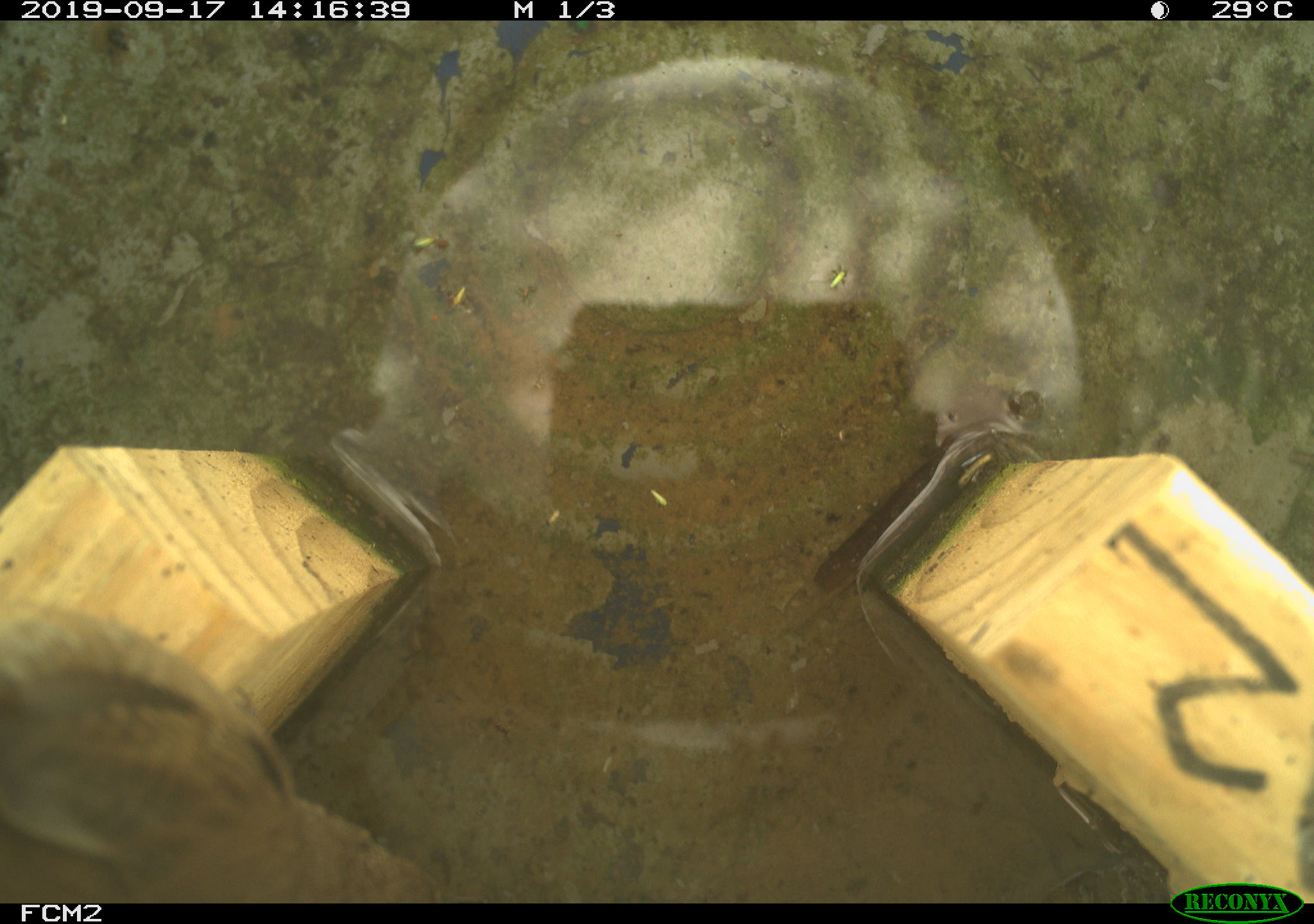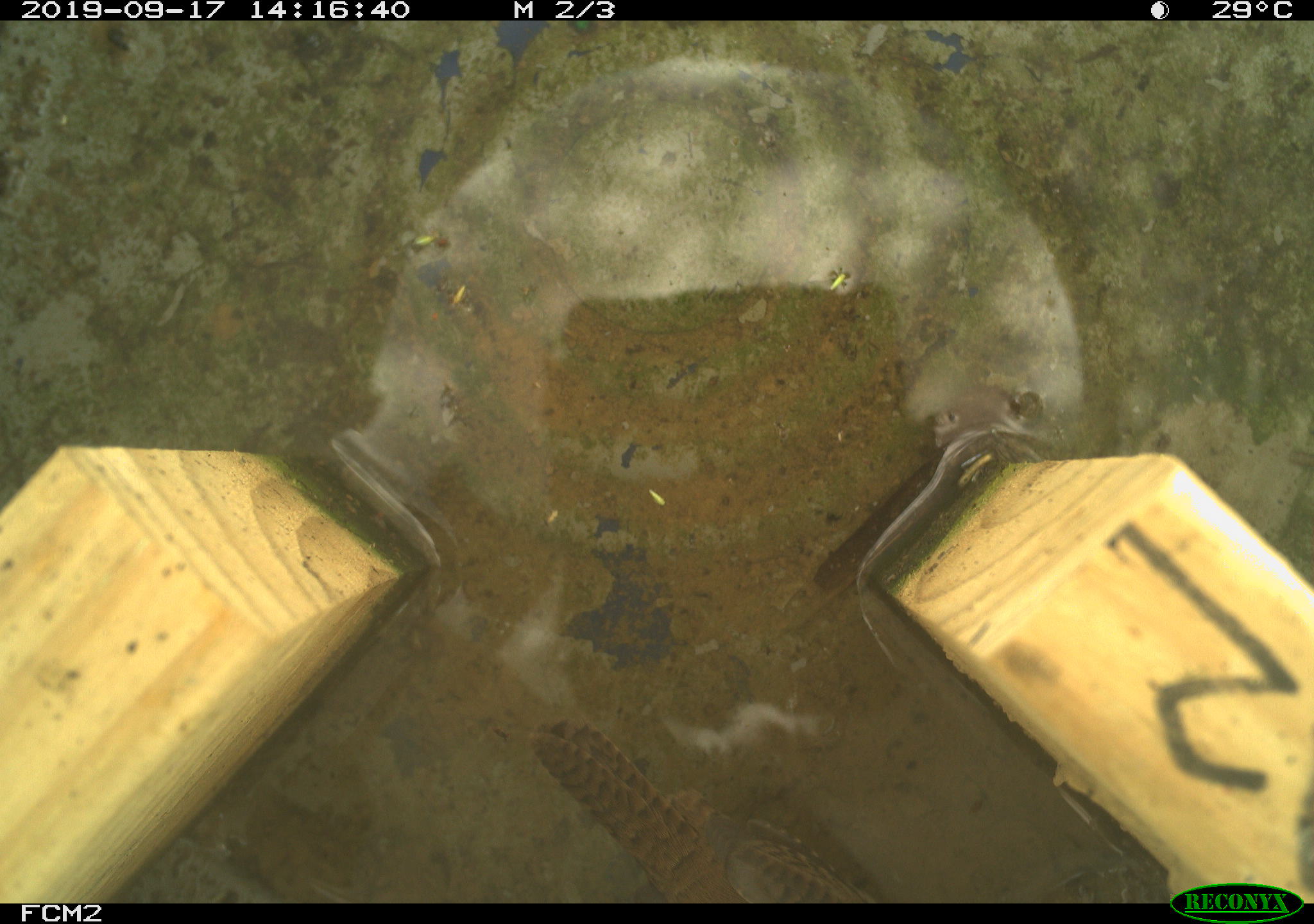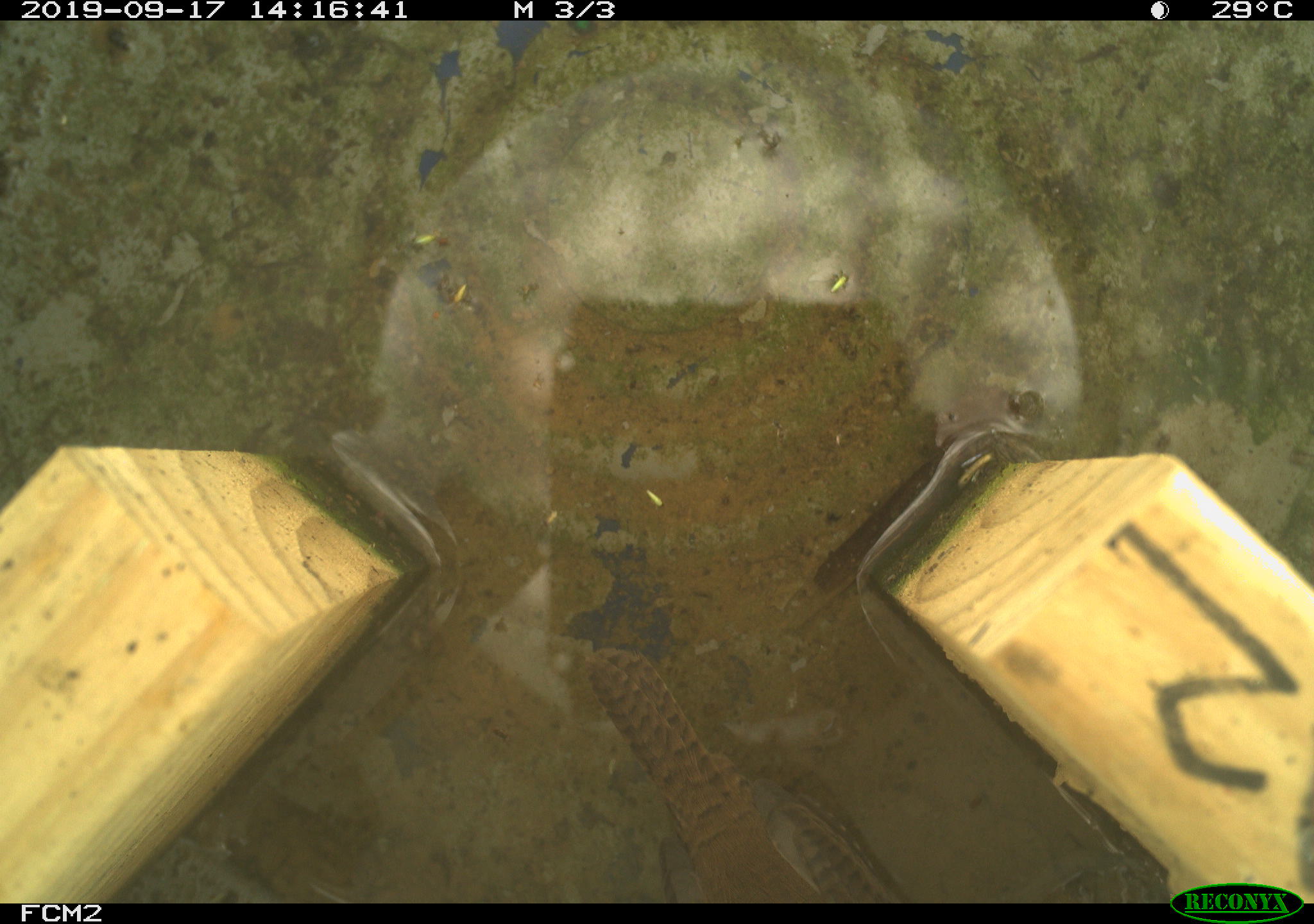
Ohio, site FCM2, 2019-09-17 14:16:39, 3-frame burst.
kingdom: Animalia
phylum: Chordata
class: Aves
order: Passeriformes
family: Troglodytidae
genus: Troglodytes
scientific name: Troglodytes aedon aedon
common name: northern house wren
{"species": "northern house wren (Troglodytes aedon aedon)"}